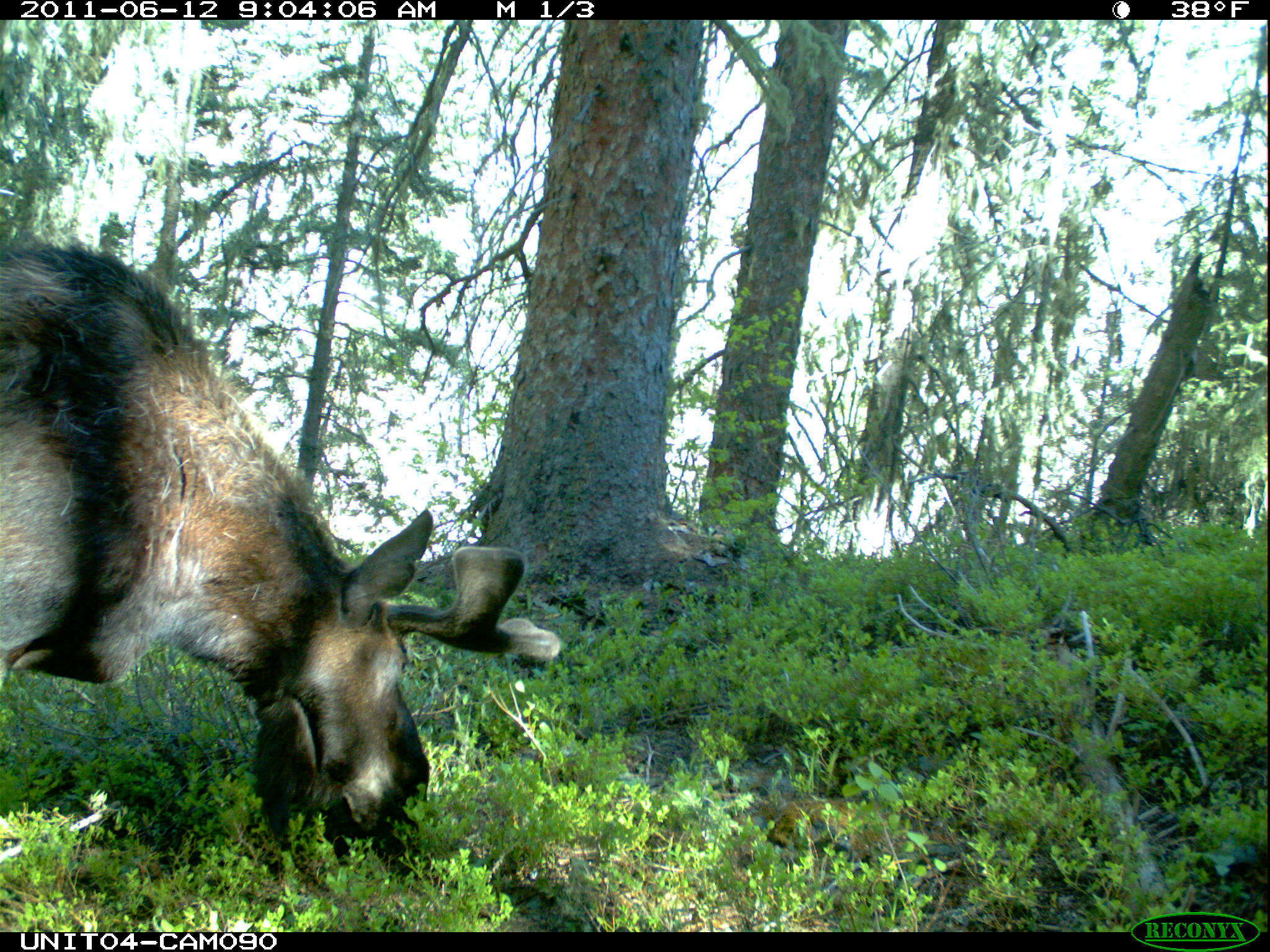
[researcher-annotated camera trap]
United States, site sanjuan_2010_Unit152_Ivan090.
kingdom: Animalia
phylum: Chordata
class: Mammalia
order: Artiodactyla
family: Cervidae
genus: Alces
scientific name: Alces alces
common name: moose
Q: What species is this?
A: Alces alces (moose).